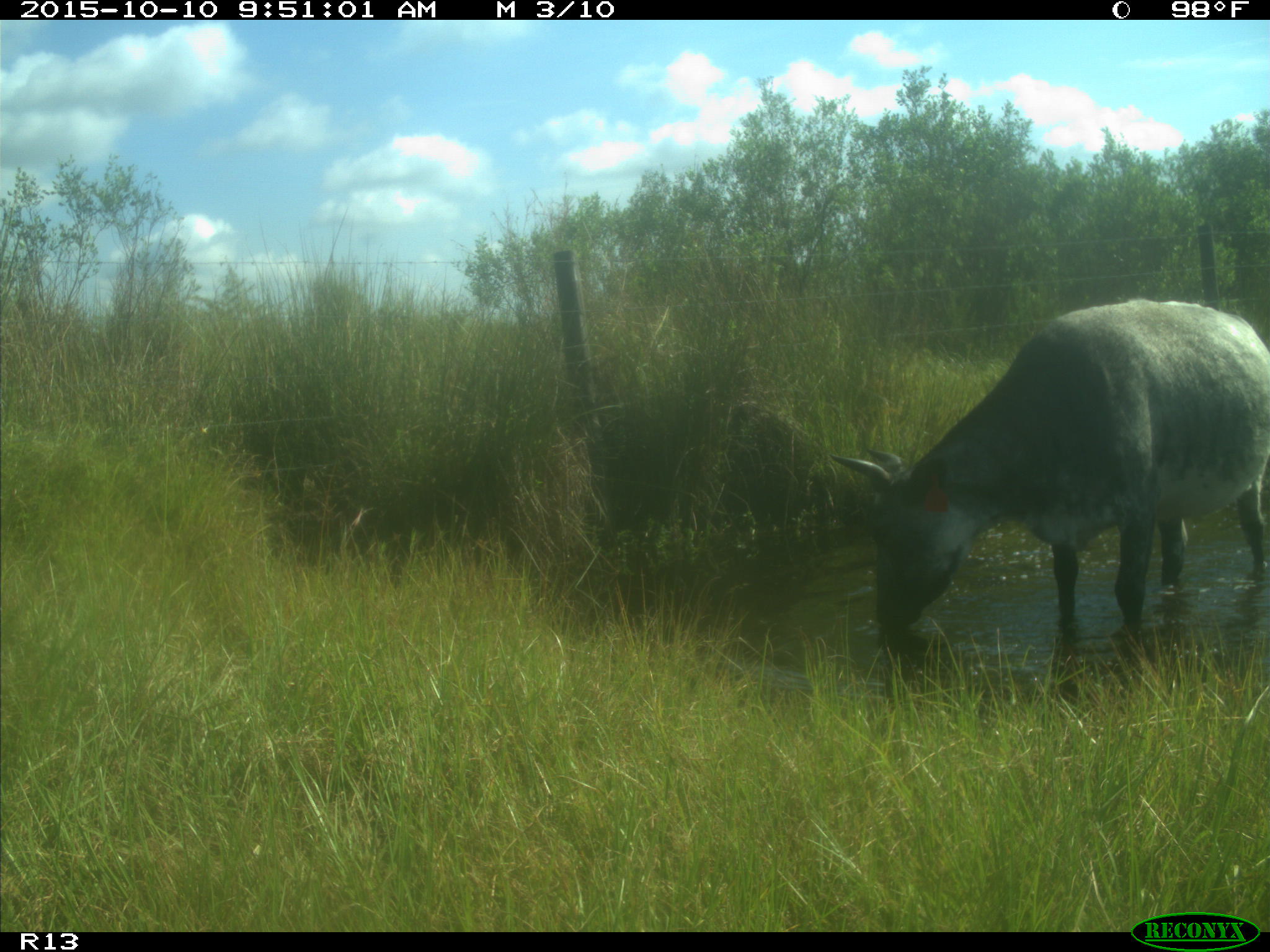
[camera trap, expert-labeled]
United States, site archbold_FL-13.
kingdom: Animalia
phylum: Chordata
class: Mammalia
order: Artiodactyla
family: Bovidae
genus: Bos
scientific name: Bos taurus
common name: domestic cow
Bos taurus (domestic cow).